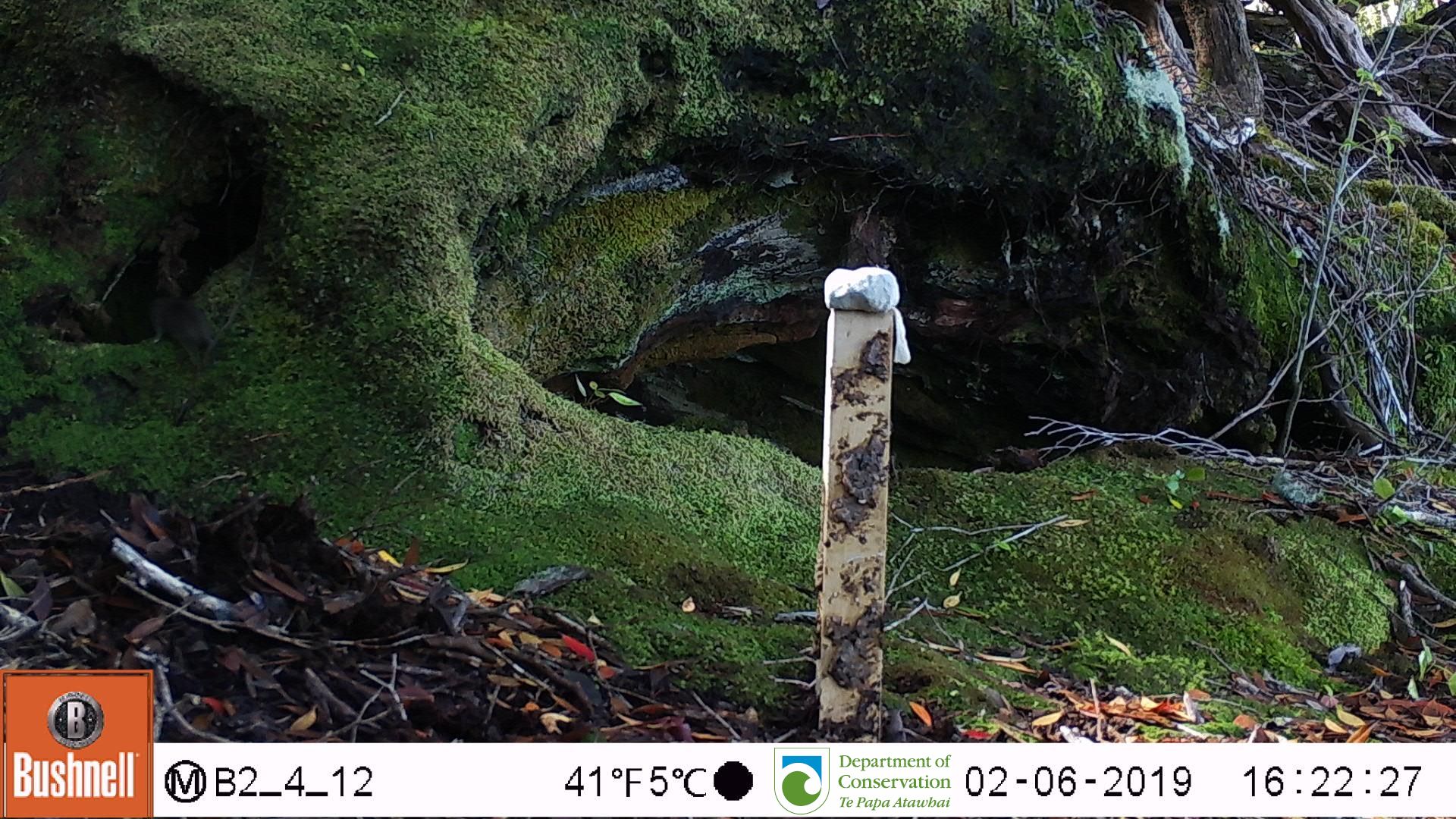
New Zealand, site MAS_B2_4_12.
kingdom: Animalia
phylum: Chordata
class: Mammalia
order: Rodentia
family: Muridae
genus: Mus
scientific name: Mus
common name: mouse